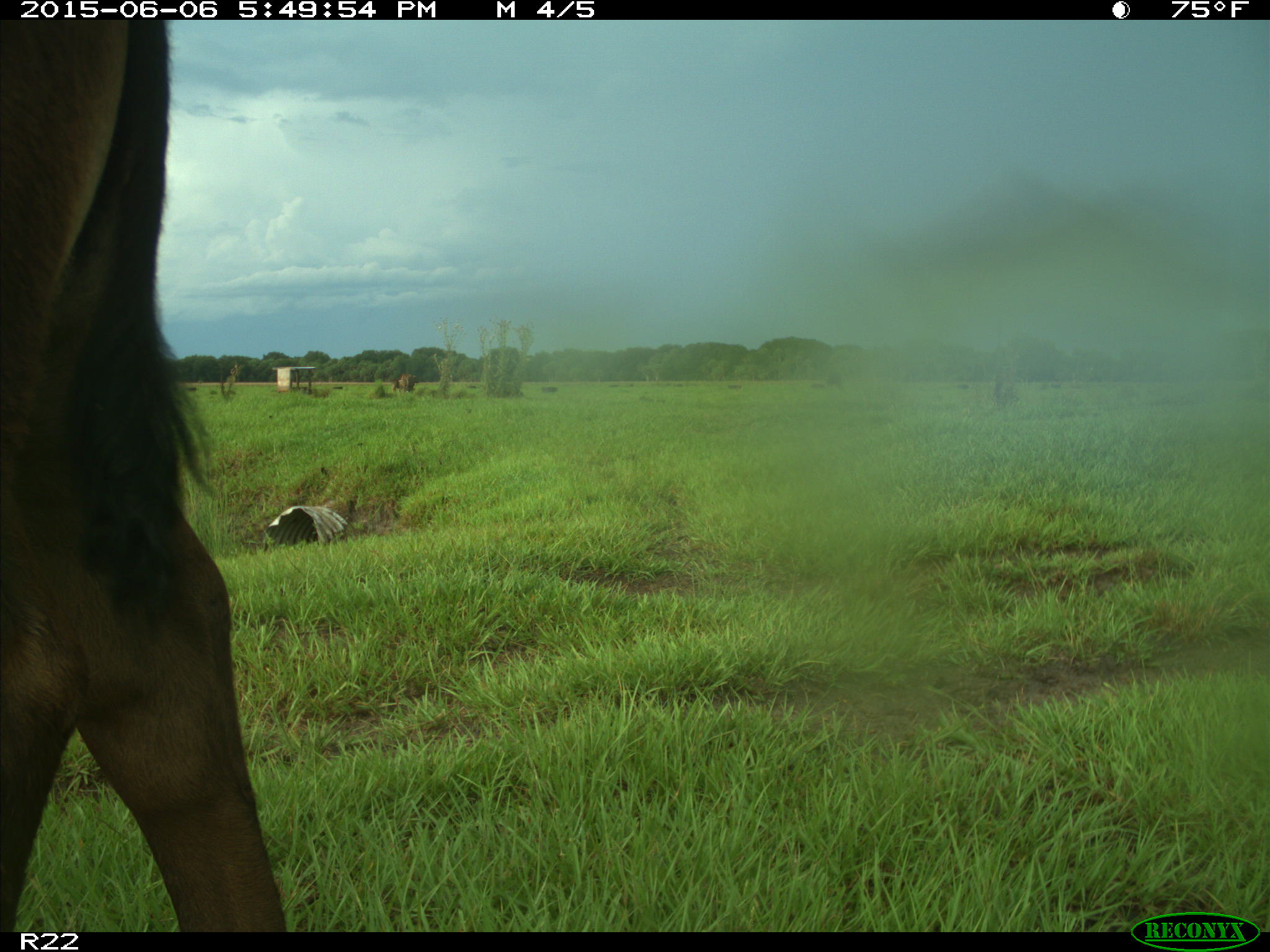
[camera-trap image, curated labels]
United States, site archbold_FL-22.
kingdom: Animalia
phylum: Chordata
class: Mammalia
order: Artiodactyla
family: Bovidae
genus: Bos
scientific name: Bos taurus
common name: domestic cow